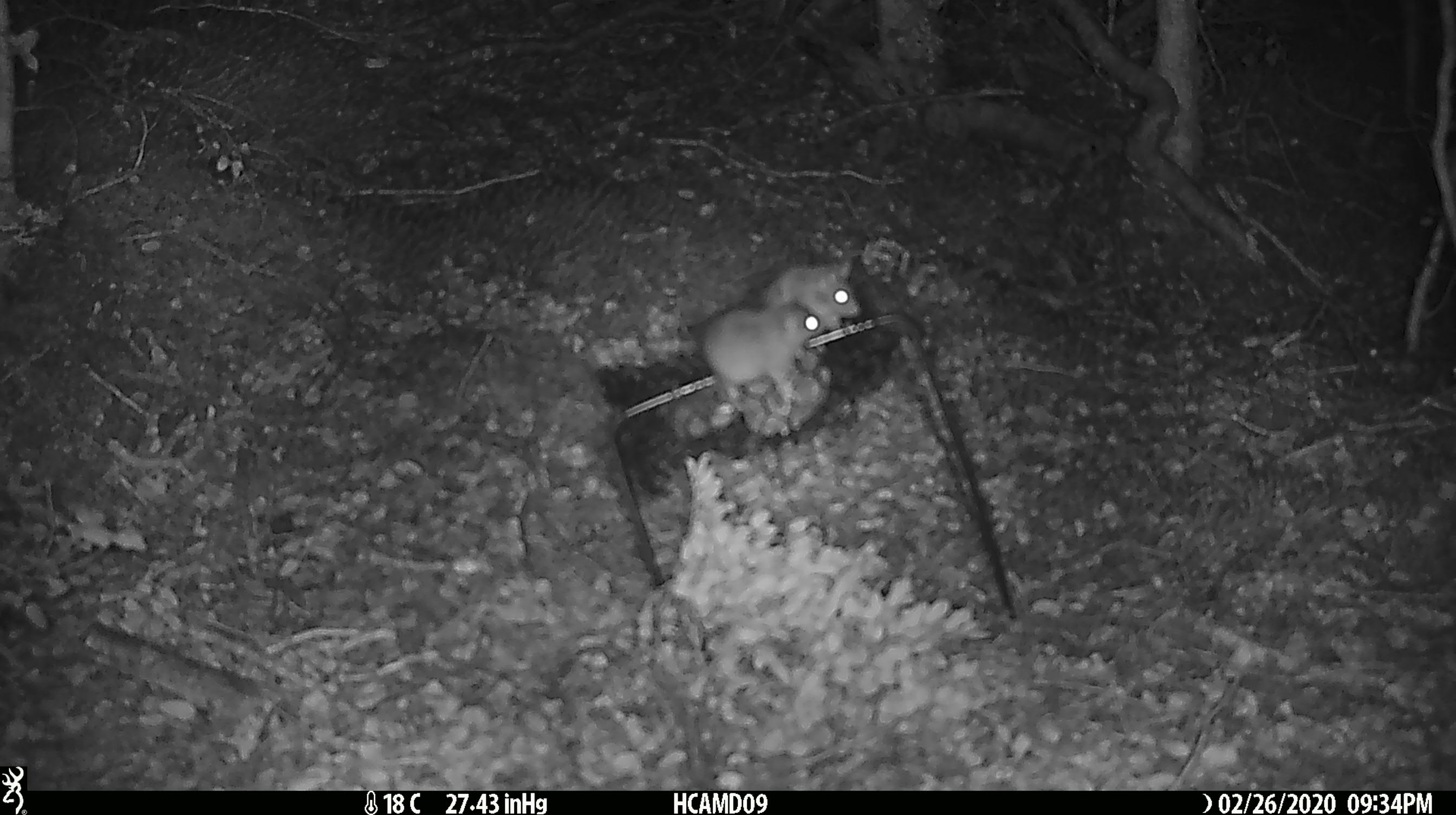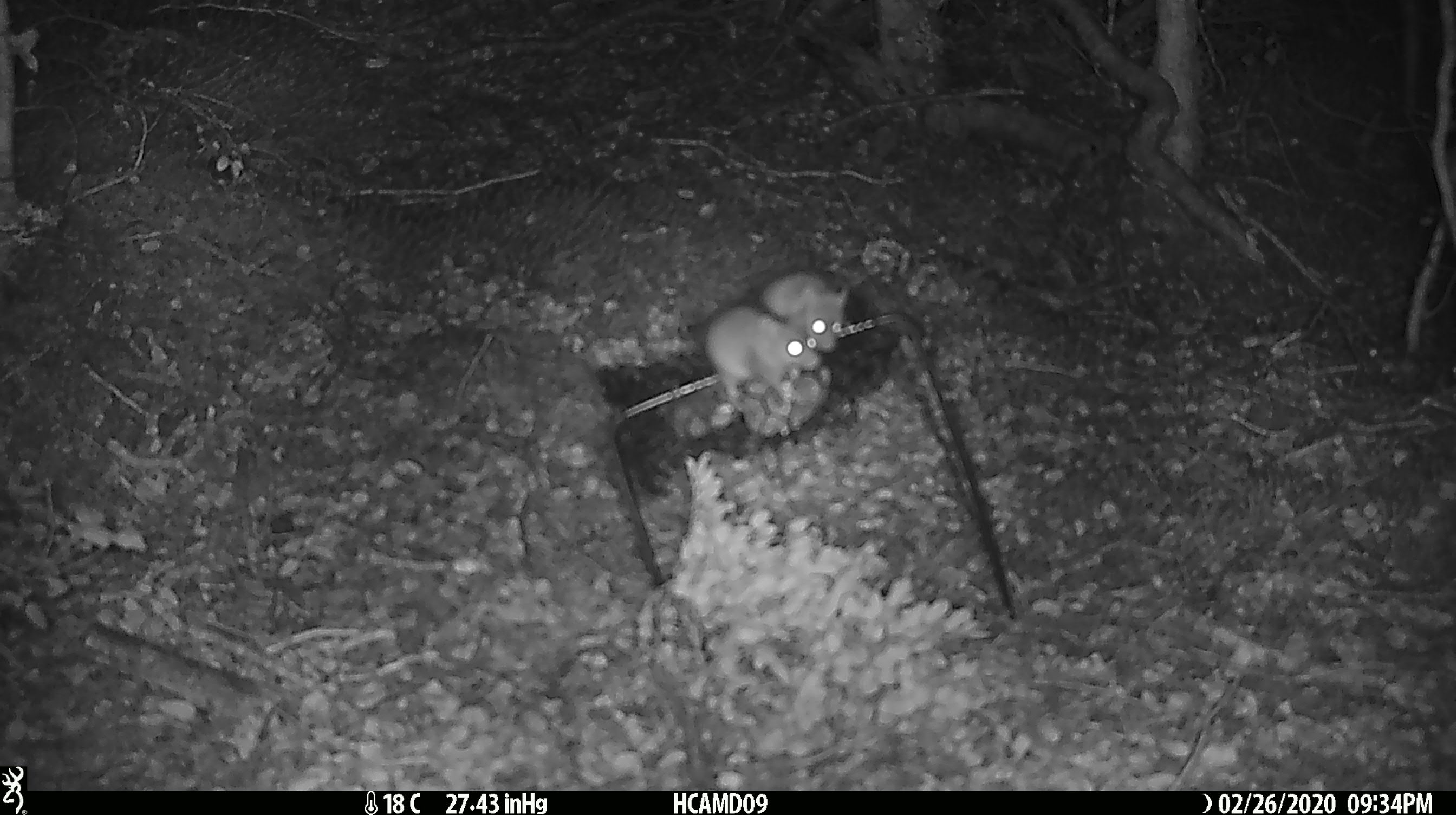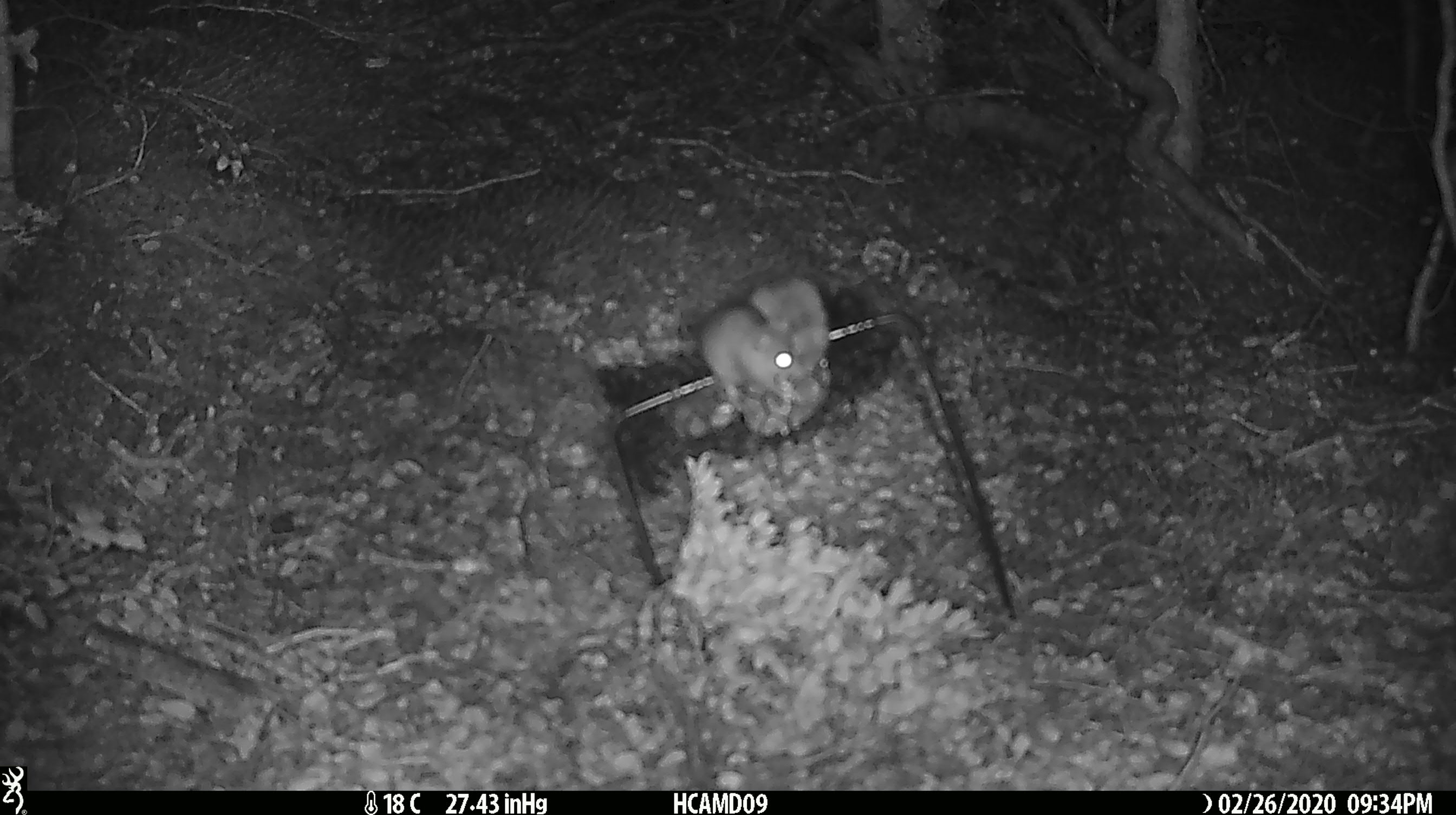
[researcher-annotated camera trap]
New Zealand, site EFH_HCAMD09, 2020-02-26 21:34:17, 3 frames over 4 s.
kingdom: Animalia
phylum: Chordata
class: Mammalia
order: Rodentia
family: Muridae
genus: Mus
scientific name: Mus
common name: mouse